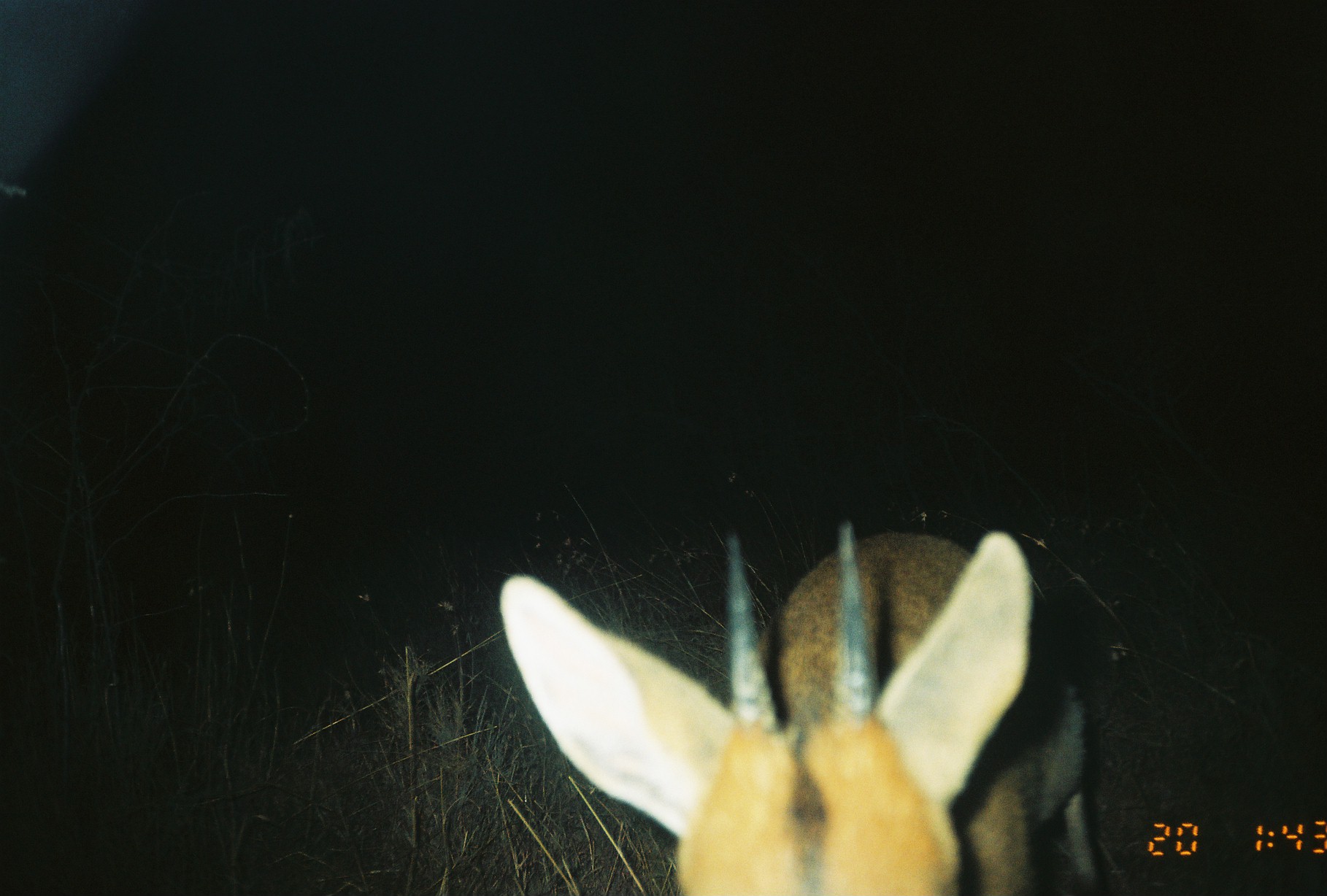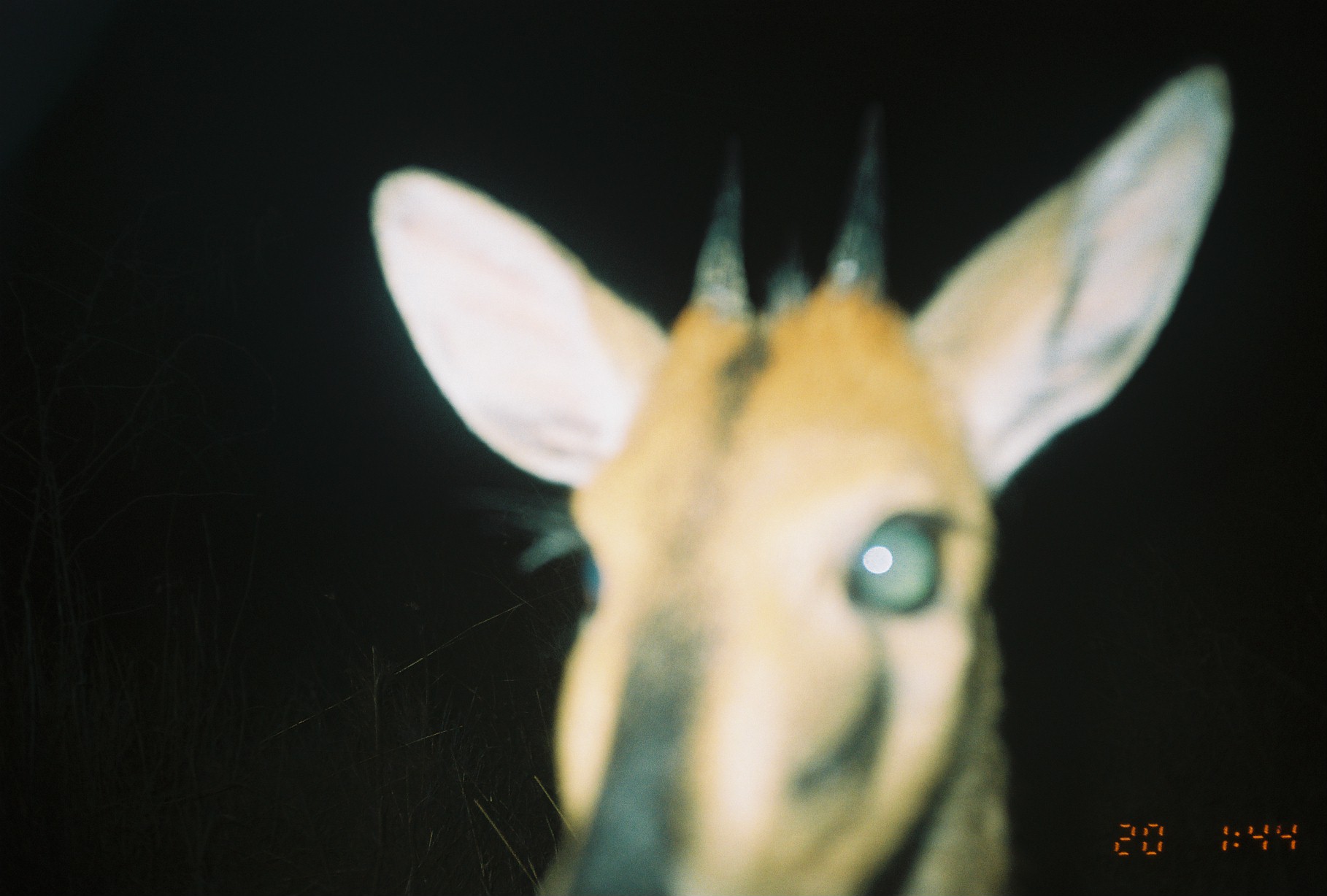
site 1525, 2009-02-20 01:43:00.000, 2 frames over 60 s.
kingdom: Animalia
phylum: Chordata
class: Mammalia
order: Artiodactyla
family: Bovidae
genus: Sylvicapra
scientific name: Sylvicapra grimmia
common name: bush duiker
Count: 1.